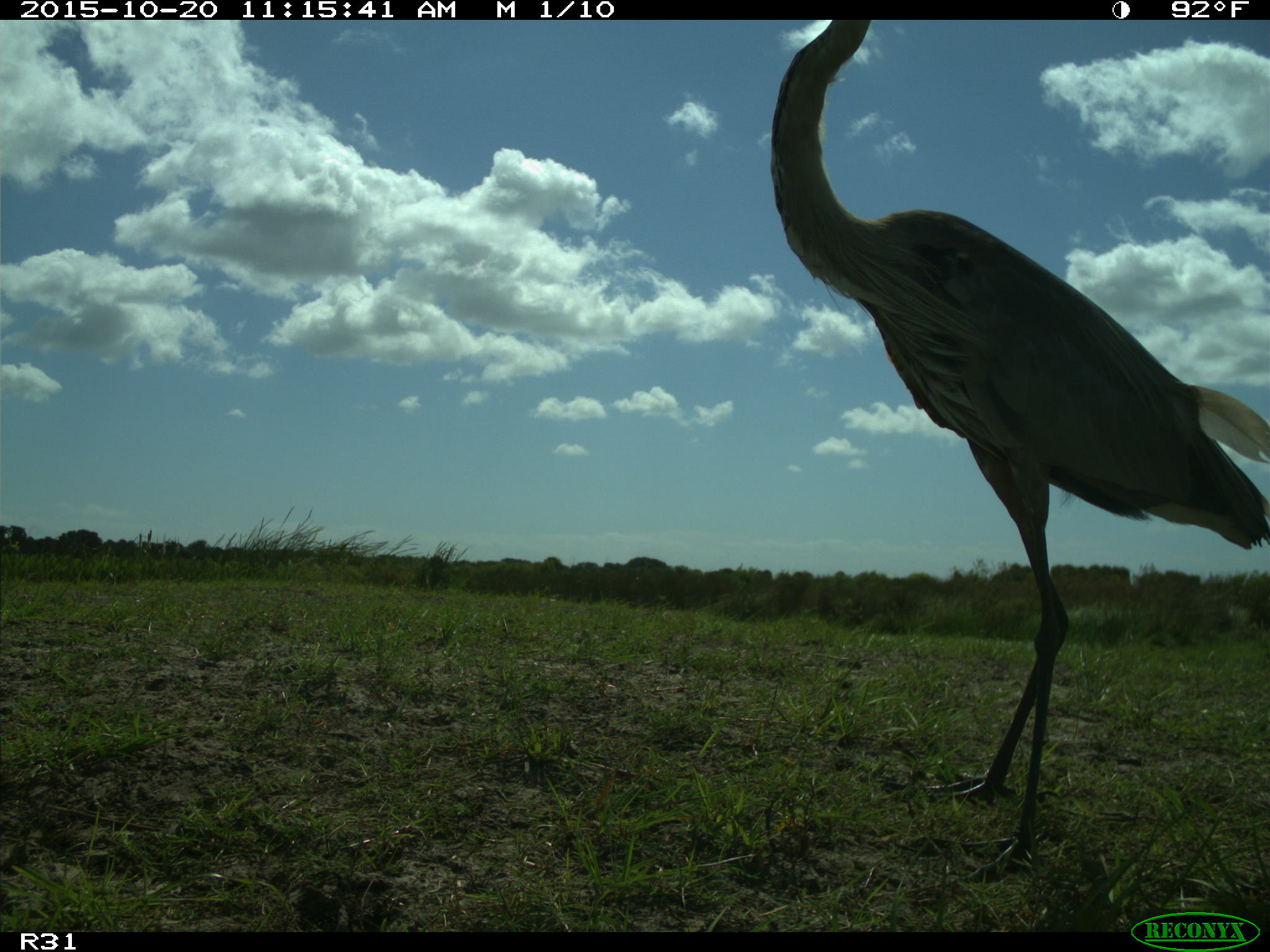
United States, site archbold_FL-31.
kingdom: Animalia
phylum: Chordata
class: Aves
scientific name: Aves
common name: birds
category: unidentified bird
Unidentified bird (birds) (Aves).